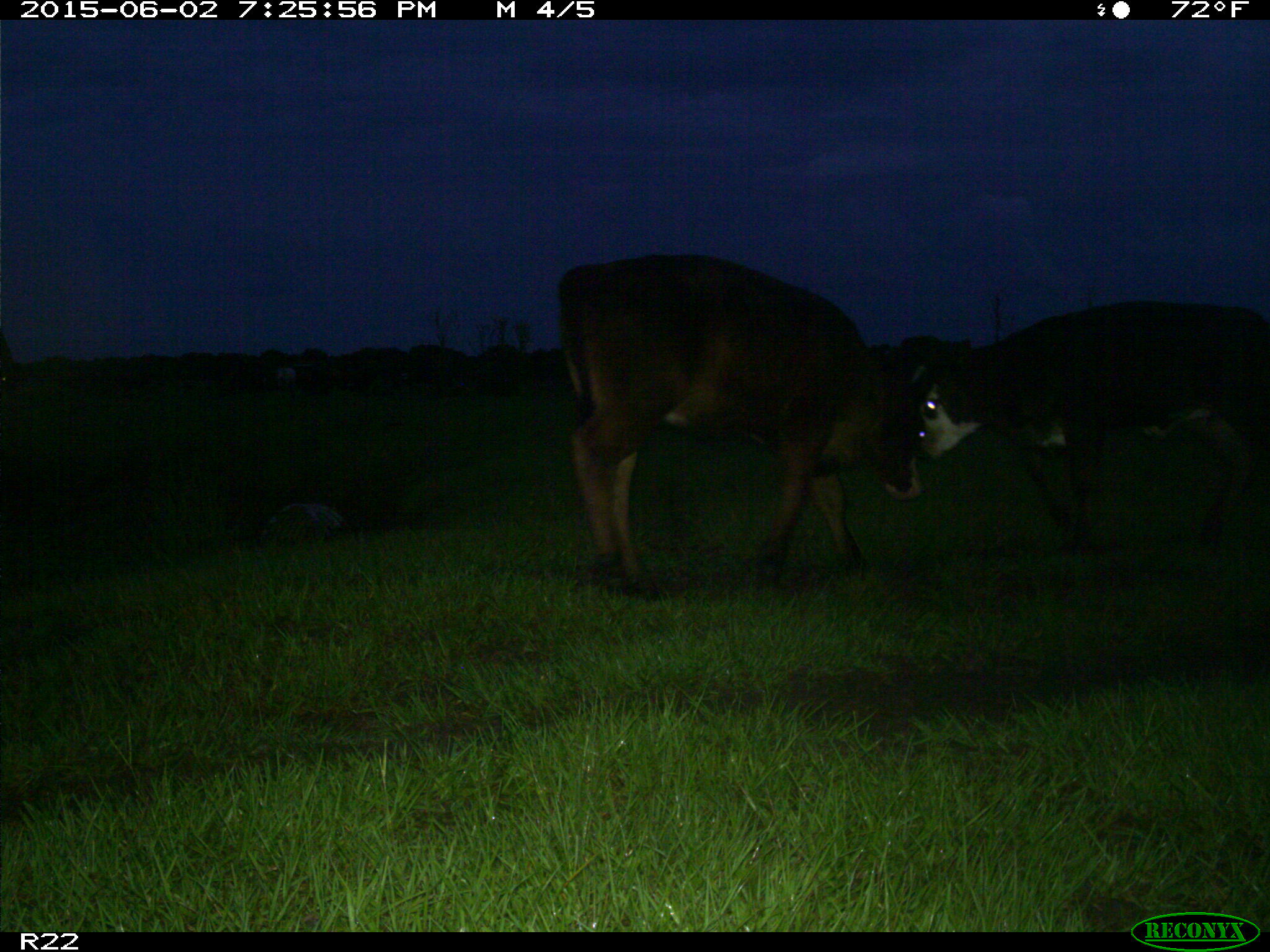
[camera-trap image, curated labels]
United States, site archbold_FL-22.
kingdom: Animalia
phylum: Chordata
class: Mammalia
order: Artiodactyla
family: Bovidae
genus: Bos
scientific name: Bos taurus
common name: domestic cow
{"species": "Bos taurus (domestic cow)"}